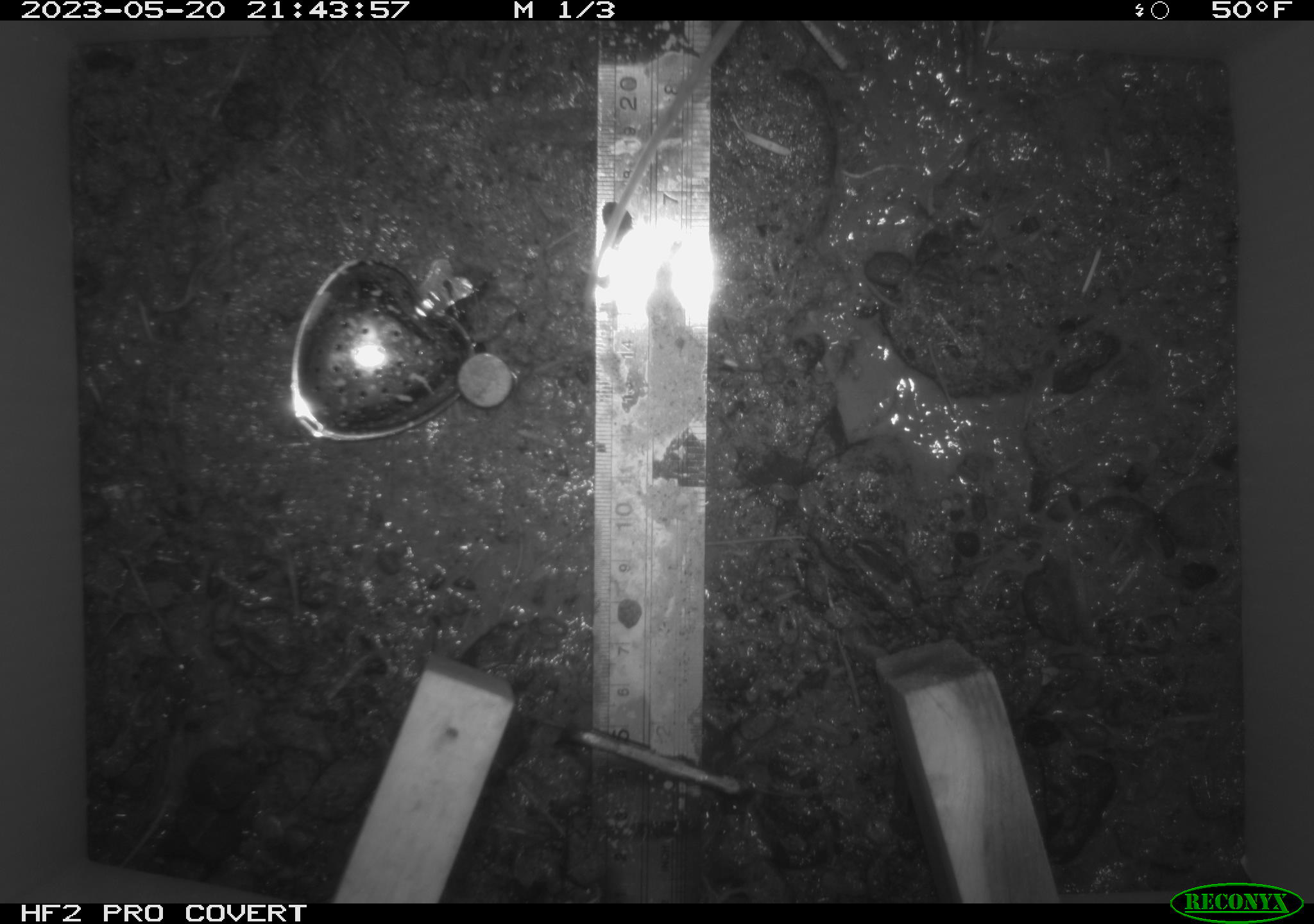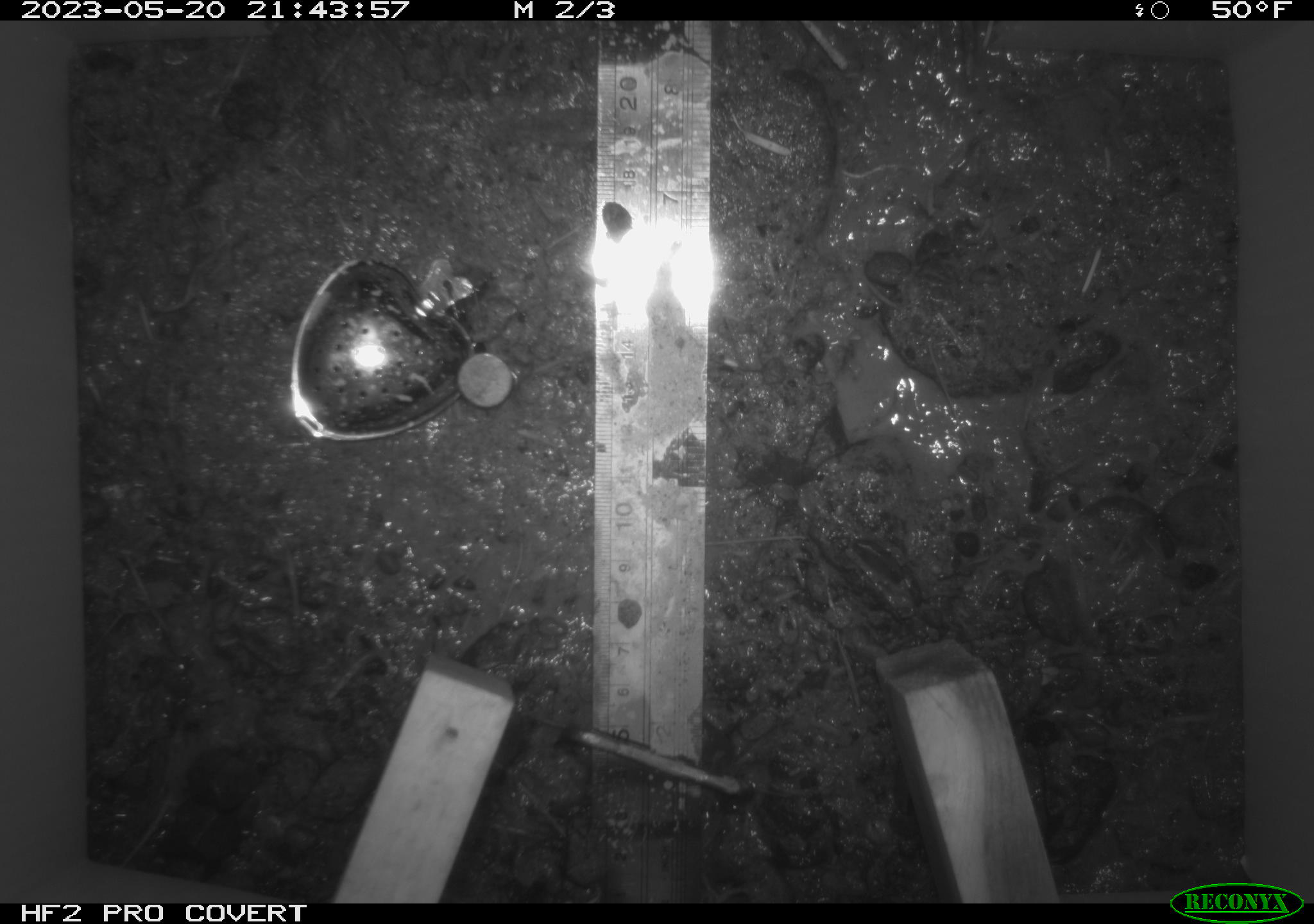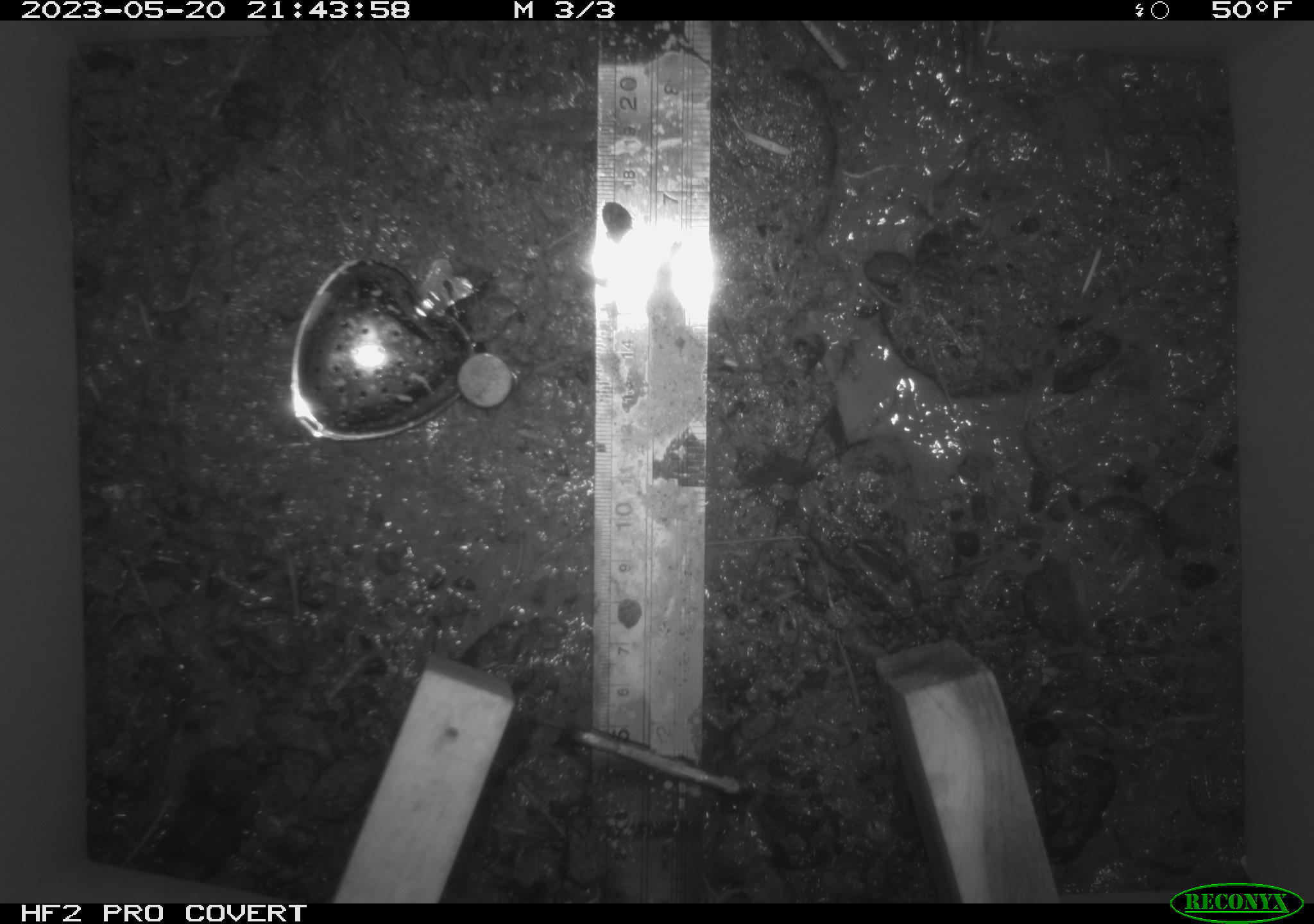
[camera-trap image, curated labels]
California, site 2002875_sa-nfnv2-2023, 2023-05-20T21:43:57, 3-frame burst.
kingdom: Animalia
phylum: Chordata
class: Mammalia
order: Rodentia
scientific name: Rodentia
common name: mouse species